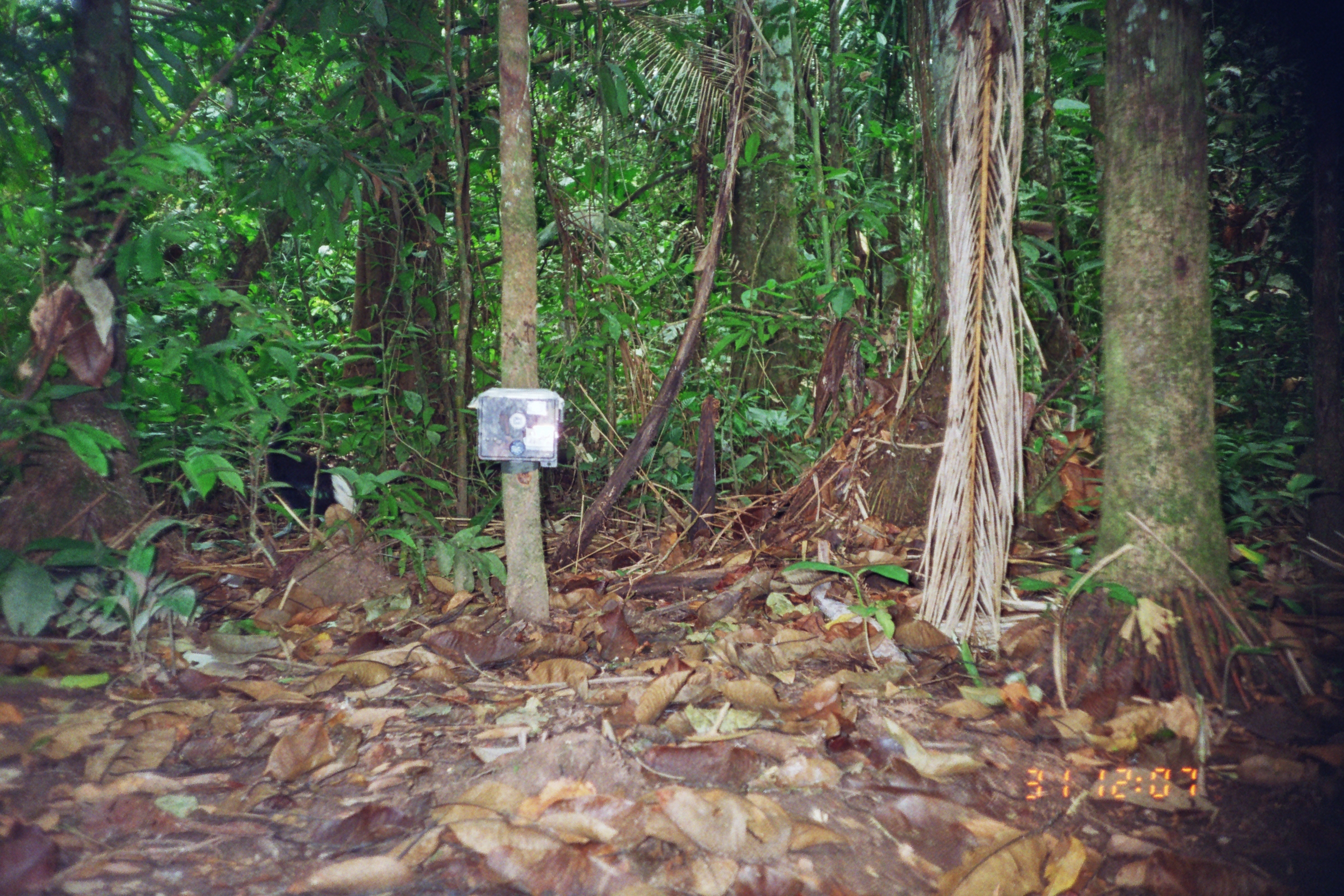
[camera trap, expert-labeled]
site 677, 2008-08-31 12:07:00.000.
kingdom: Animalia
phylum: Chordata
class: Aves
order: Gruiformes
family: Psophiidae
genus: Psophia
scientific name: Psophia leucoptera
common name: pale-winged trumpeter